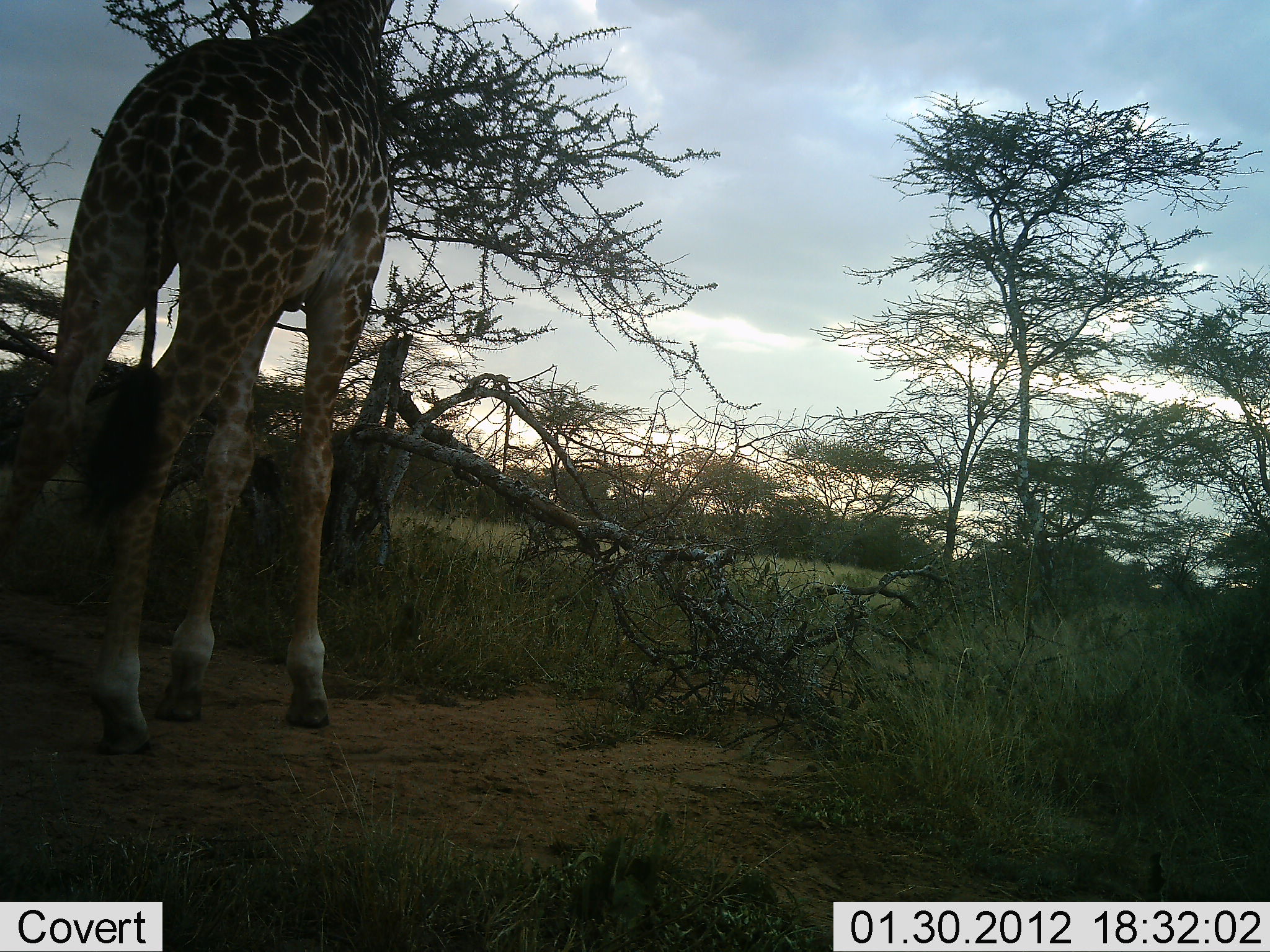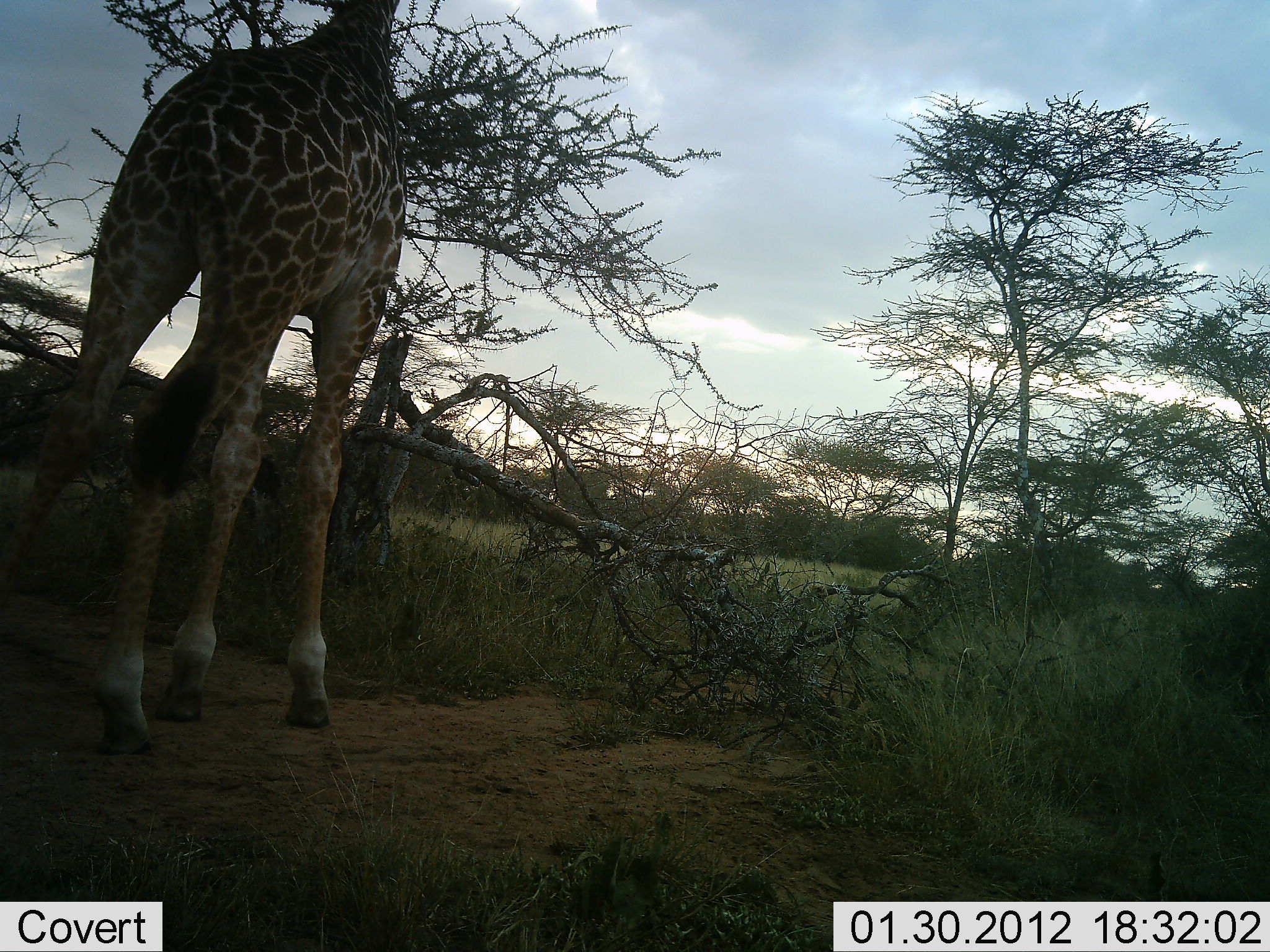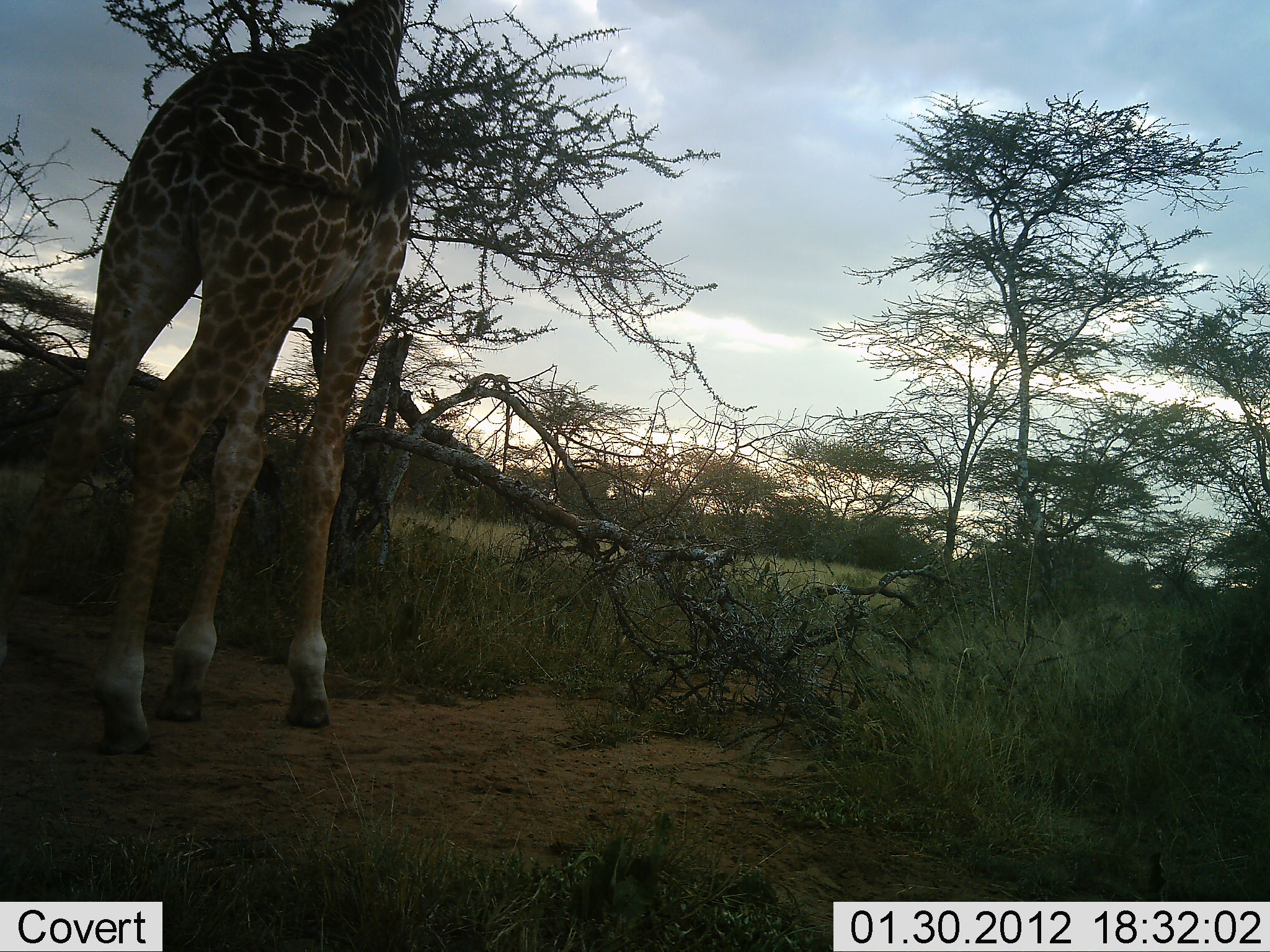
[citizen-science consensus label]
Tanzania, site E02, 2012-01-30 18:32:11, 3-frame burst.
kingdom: Animalia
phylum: Chordata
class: Mammalia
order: Artiodactyla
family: Giraffidae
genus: Giraffa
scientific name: Giraffa camelopardalis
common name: giraffe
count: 1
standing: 55%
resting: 0%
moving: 0%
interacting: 0%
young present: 0%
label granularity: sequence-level